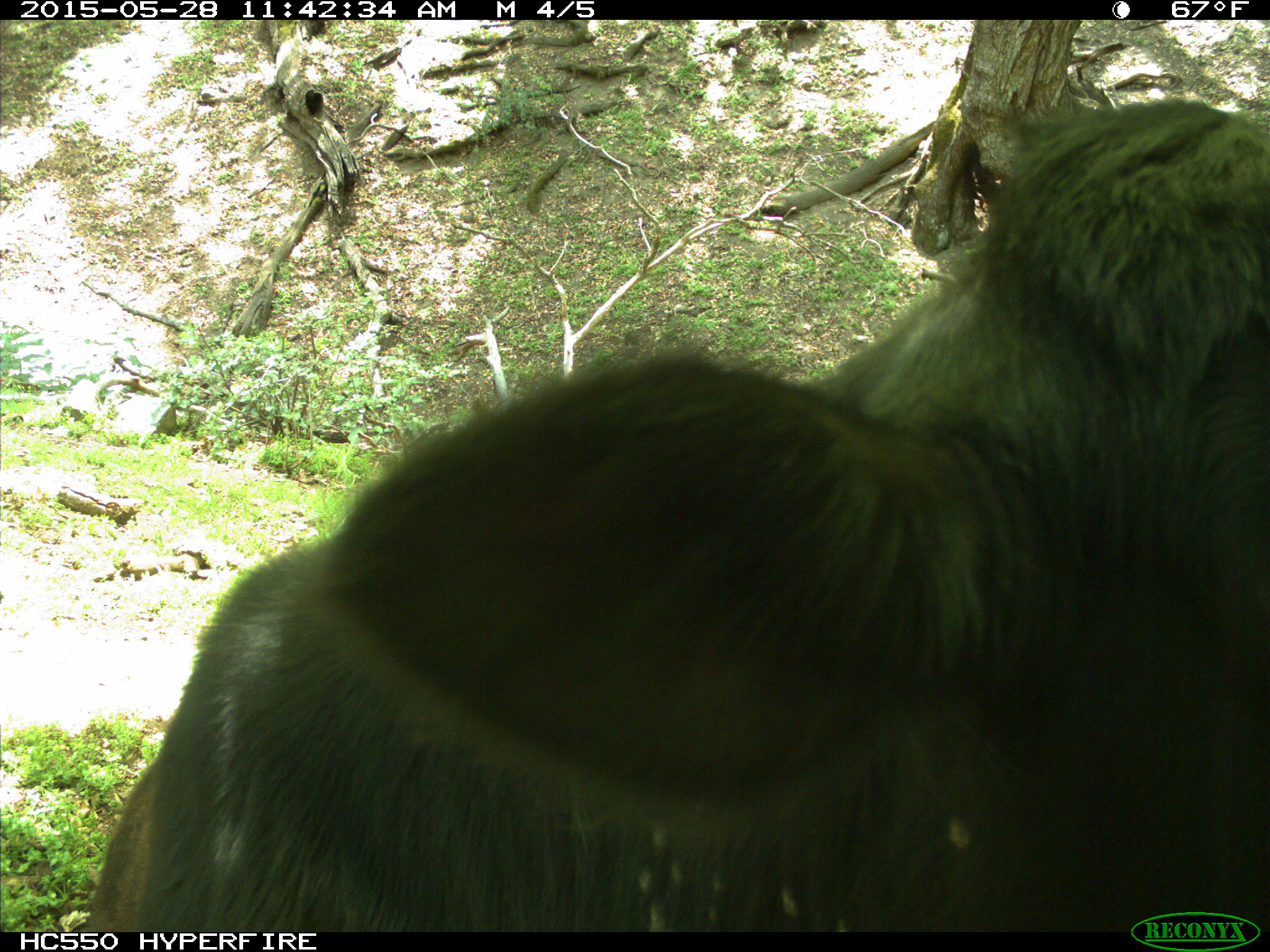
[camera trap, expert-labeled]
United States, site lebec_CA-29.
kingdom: Animalia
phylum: Chordata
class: Mammalia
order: Artiodactyla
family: Bovidae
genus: Bos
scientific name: Bos taurus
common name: domestic cow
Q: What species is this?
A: Bos taurus (domestic cow).